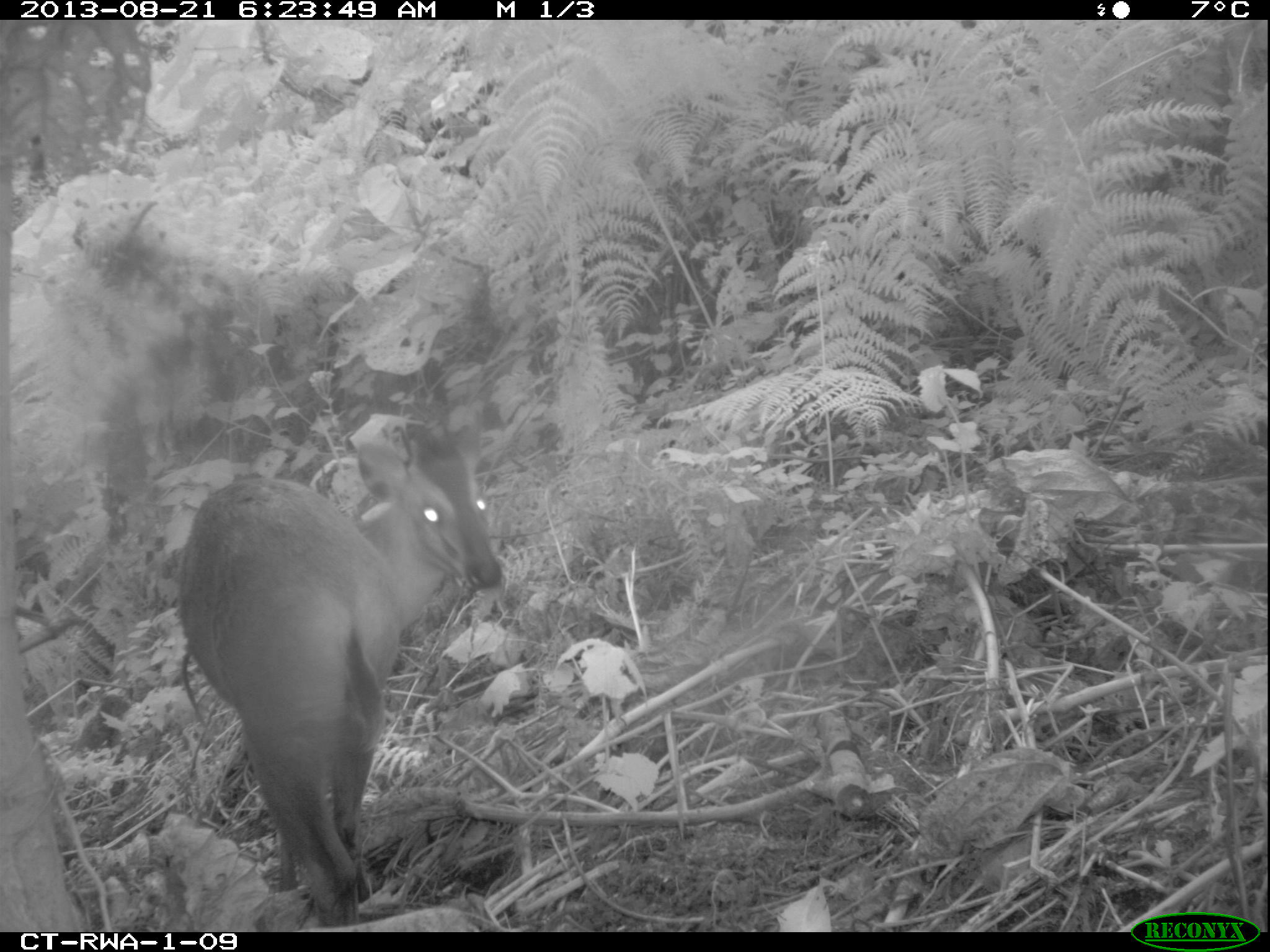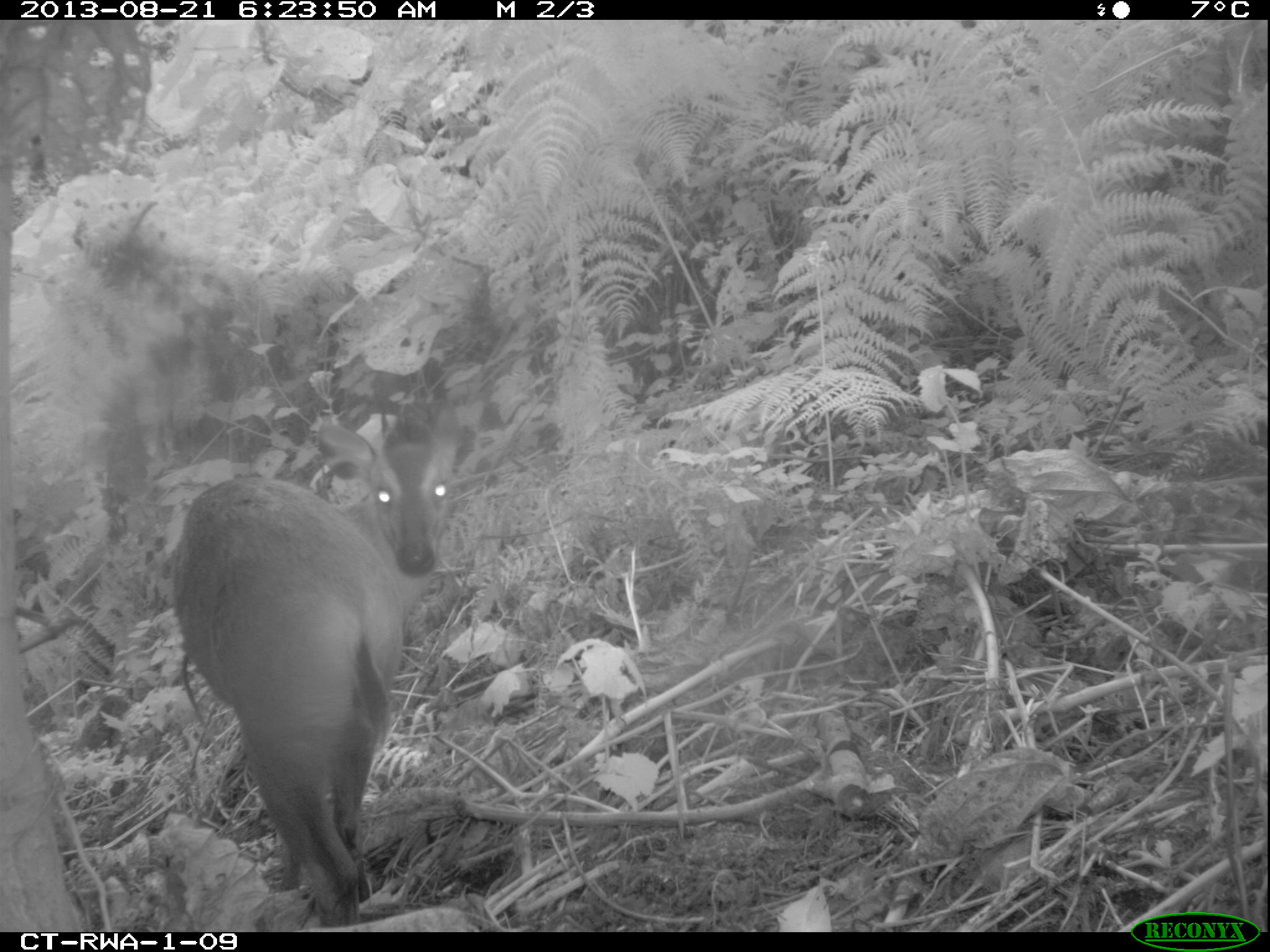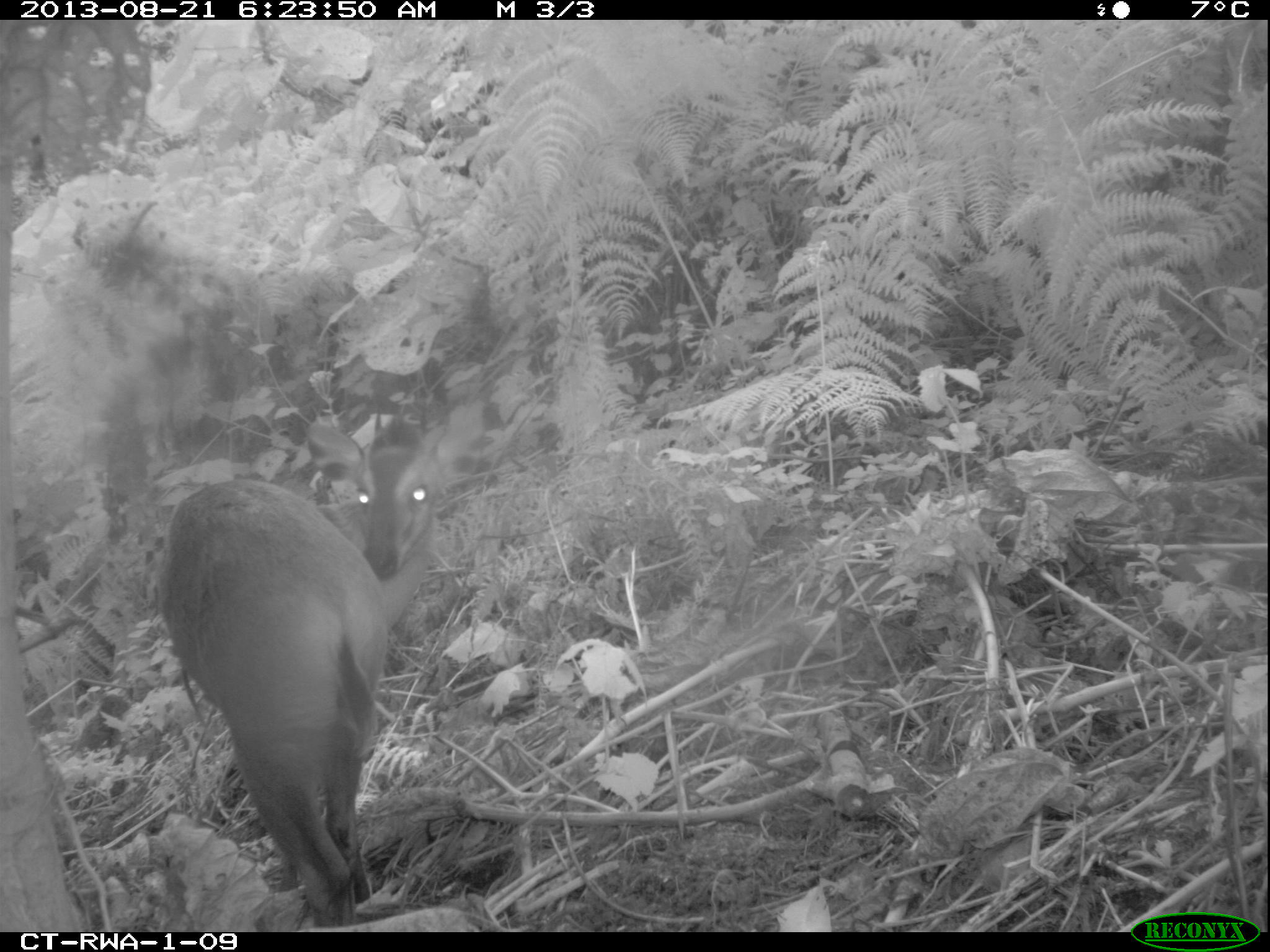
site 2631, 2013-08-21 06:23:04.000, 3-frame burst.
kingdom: Animalia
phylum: Chordata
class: Mammalia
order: Artiodactyla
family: Bovidae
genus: Cephalophus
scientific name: Cephalophus nigrifrons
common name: black-fronted duiker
Cephalophus nigrifrons (black-fronted duiker), count 2.